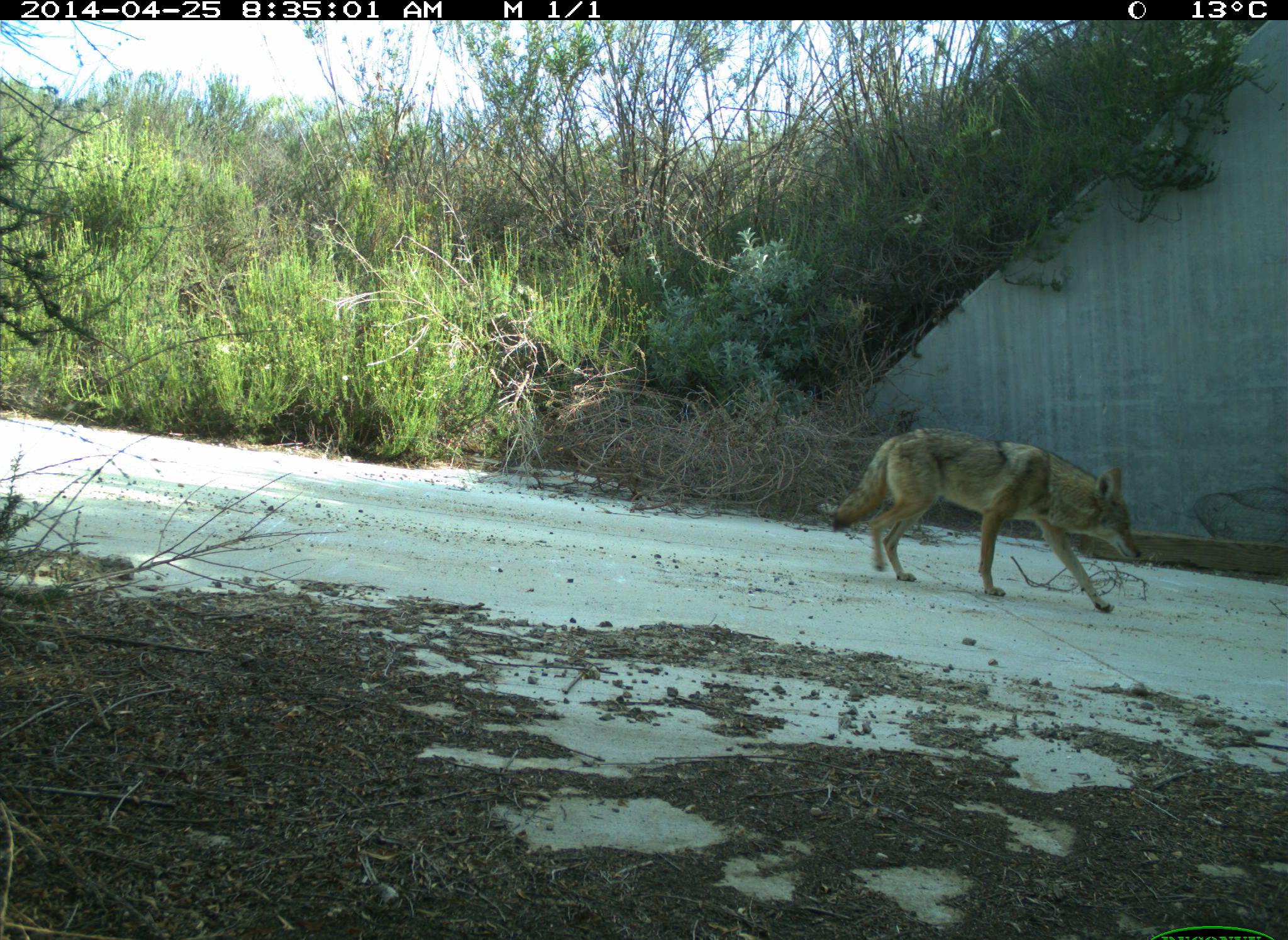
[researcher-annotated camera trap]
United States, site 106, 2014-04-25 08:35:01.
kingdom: Animalia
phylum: Chordata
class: Mammalia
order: Carnivora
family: Canidae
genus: Canis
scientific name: Canis latrans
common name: coyote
Coyote (Canis latrans).